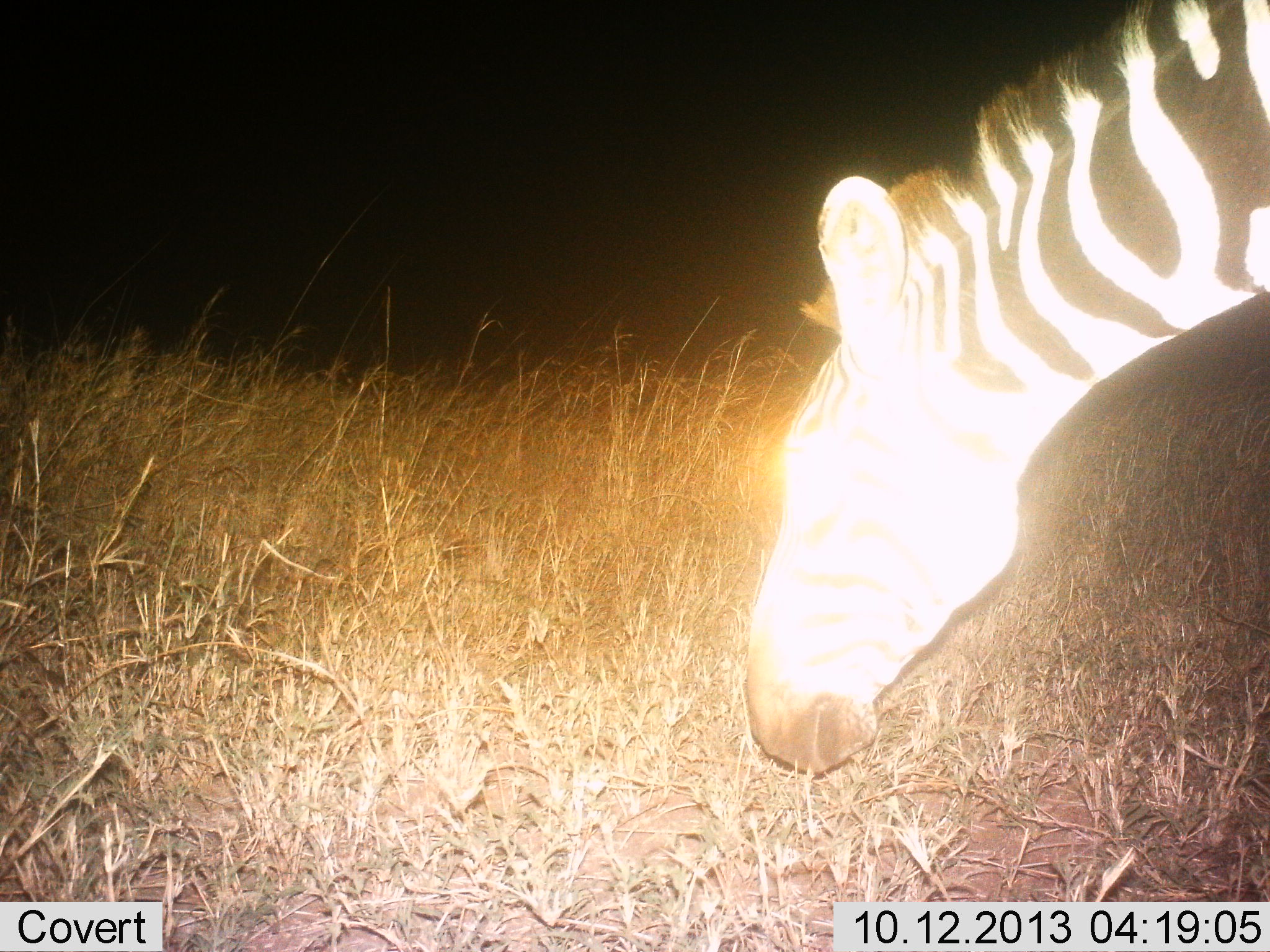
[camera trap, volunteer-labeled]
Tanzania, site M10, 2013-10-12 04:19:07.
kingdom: Animalia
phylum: Chordata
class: Mammalia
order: Perissodactyla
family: Equidae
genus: Equus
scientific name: Equus quagga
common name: plains zebra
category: zebra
Zebra (plains zebra) (Equus quagga), count 1. Behavior (volunteer vote fractions): standing 24%, resting 0%, moving 0%, interacting 0%. Young present (vote fraction): 0%. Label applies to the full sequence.